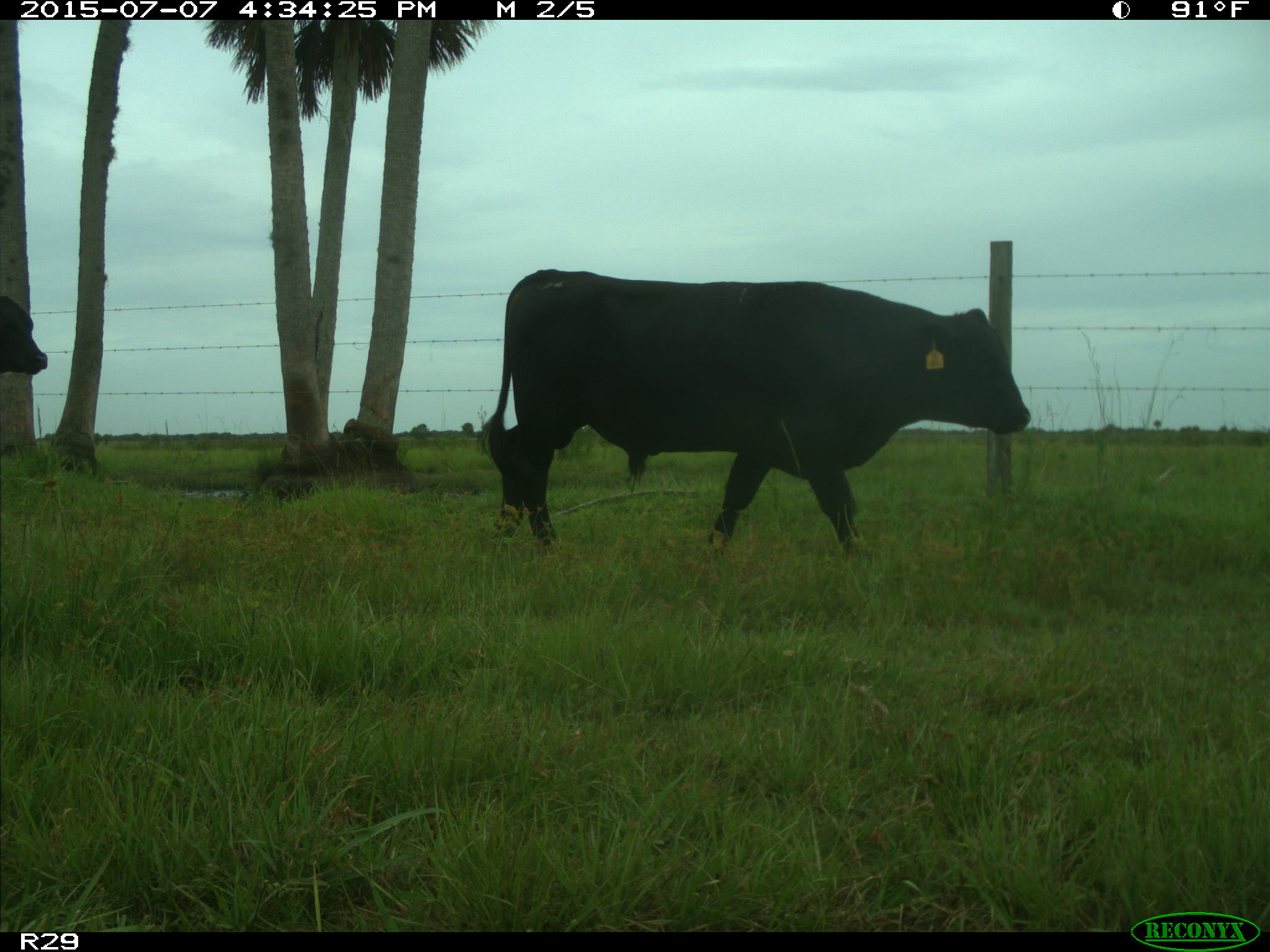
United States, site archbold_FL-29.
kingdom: Animalia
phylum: Chordata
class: Mammalia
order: Artiodactyla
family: Bovidae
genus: Bos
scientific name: Bos taurus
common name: domestic cow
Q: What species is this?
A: Bos taurus (domestic cow).